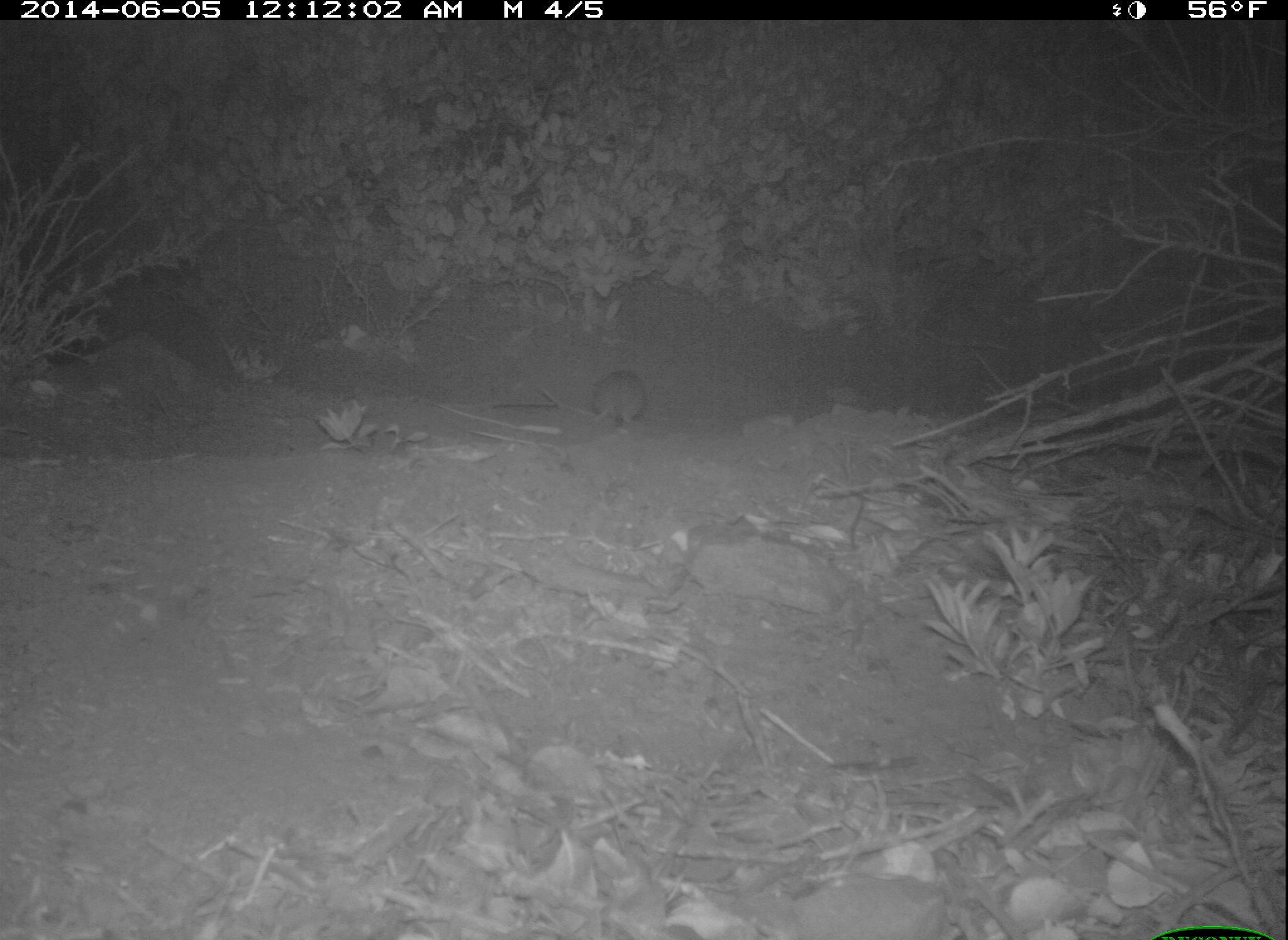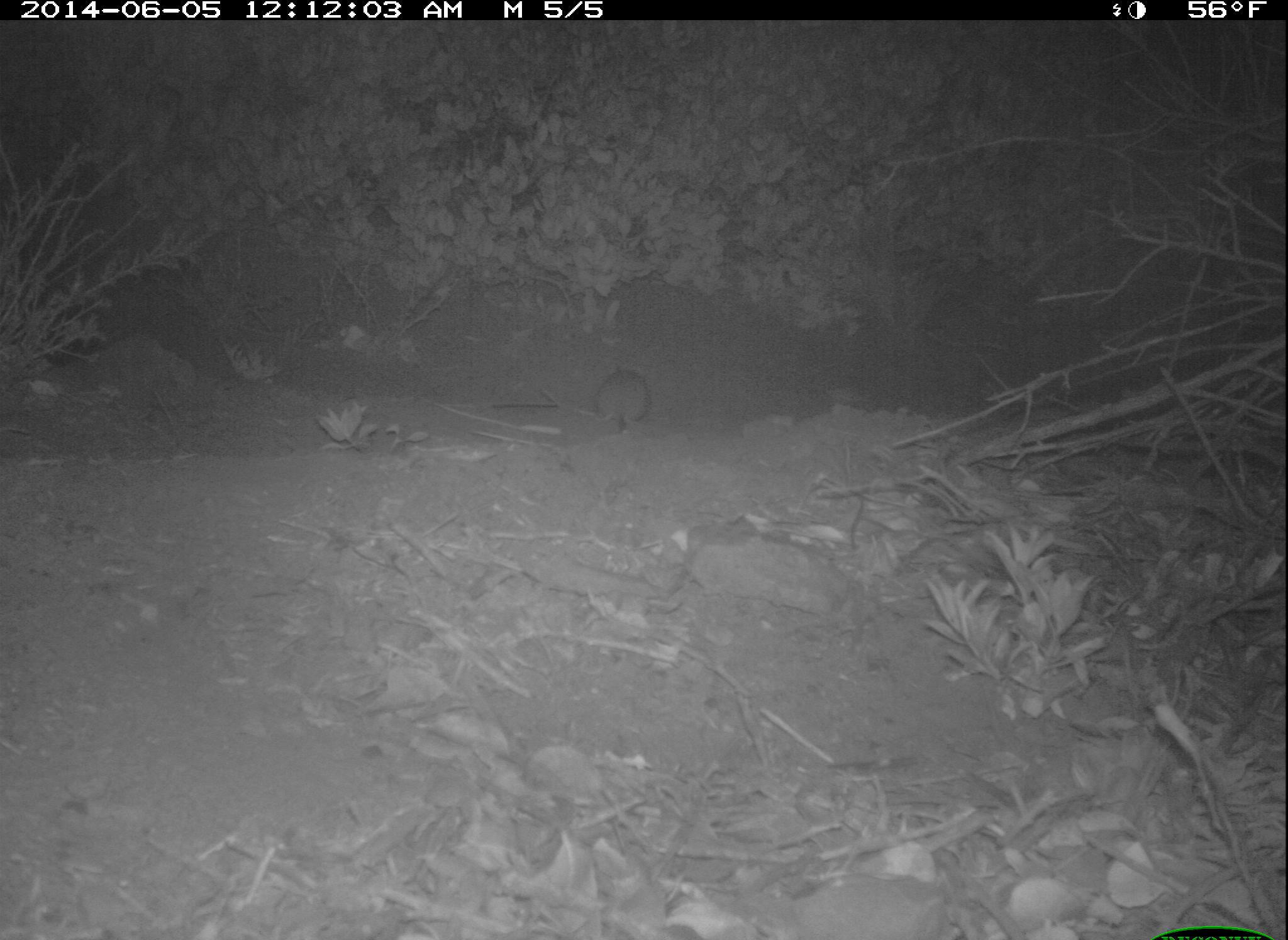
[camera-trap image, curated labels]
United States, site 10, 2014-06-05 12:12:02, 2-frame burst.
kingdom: Animalia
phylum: Chordata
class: Mammalia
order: Rodentia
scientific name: Rodentia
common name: rodent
Rodent (Rodentia).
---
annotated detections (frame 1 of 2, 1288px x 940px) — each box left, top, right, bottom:
rodent: 592, 367, 650, 433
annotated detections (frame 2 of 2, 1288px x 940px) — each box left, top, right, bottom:
rodent: 595, 368, 653, 435